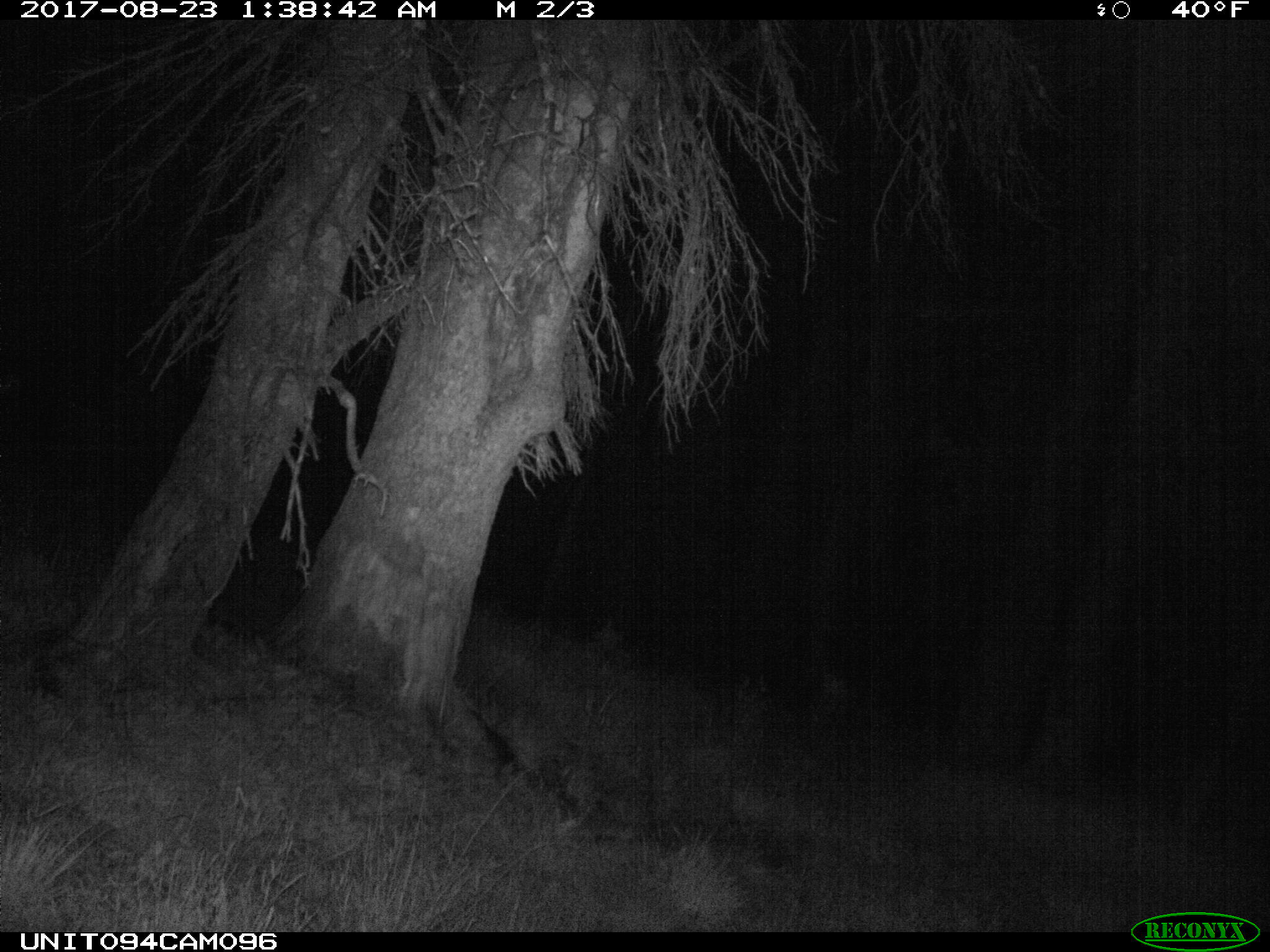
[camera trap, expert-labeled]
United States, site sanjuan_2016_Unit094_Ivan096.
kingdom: Animalia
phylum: Chordata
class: Mammalia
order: Artiodactyla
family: Cervidae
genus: Odocoileus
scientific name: Odocoileus hemionus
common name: mule deer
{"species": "Odocoileus hemionus (mule deer)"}